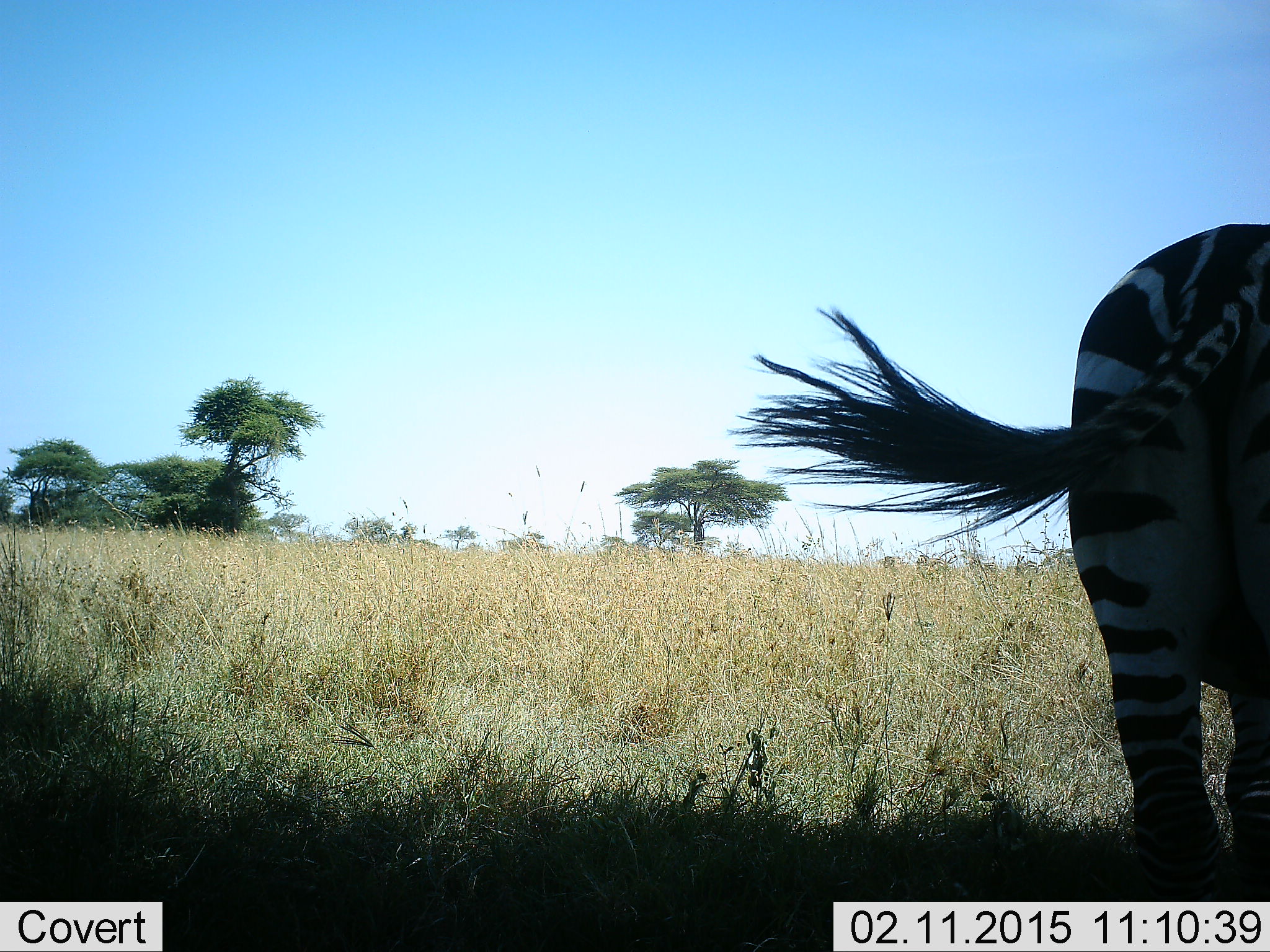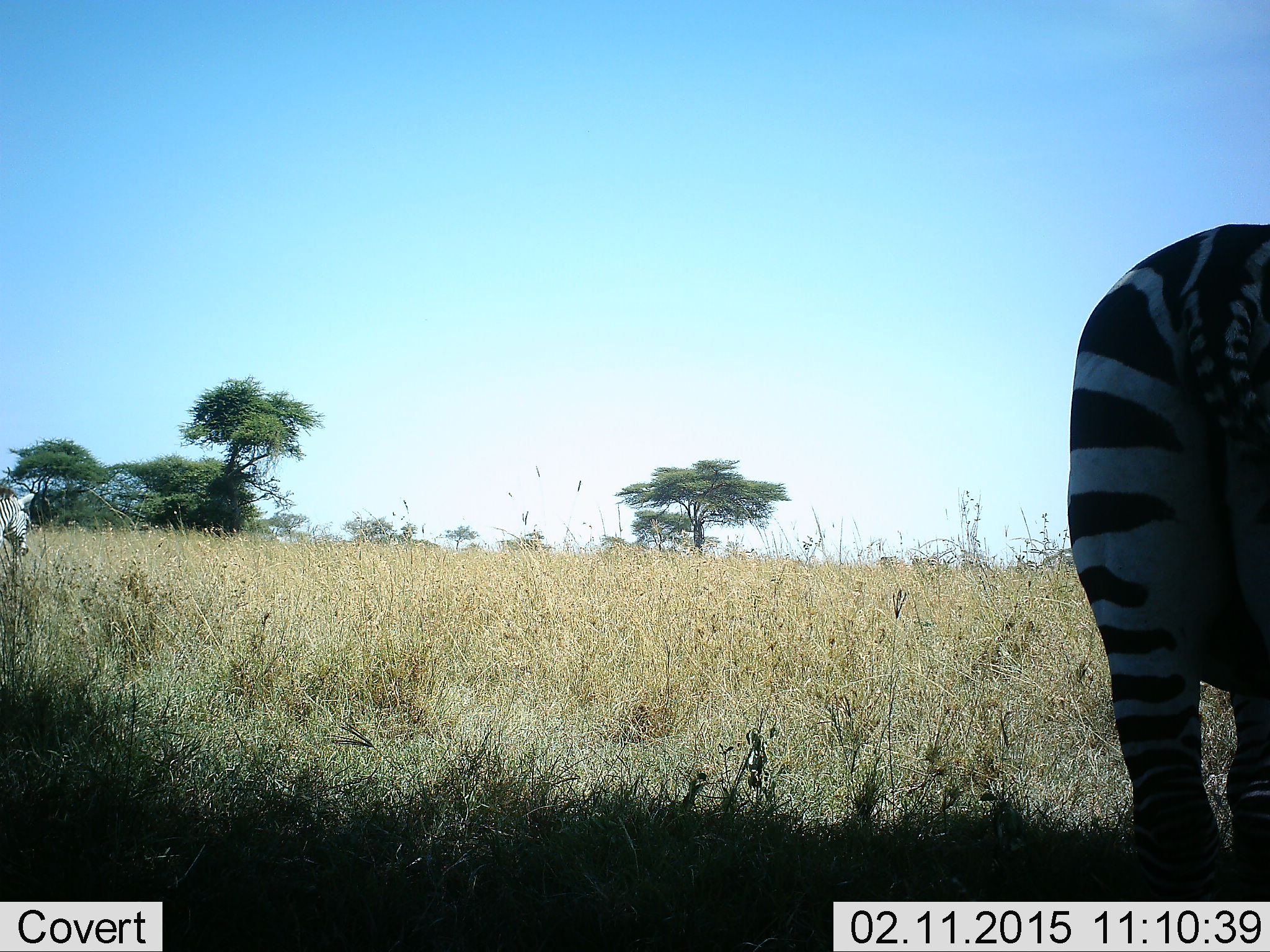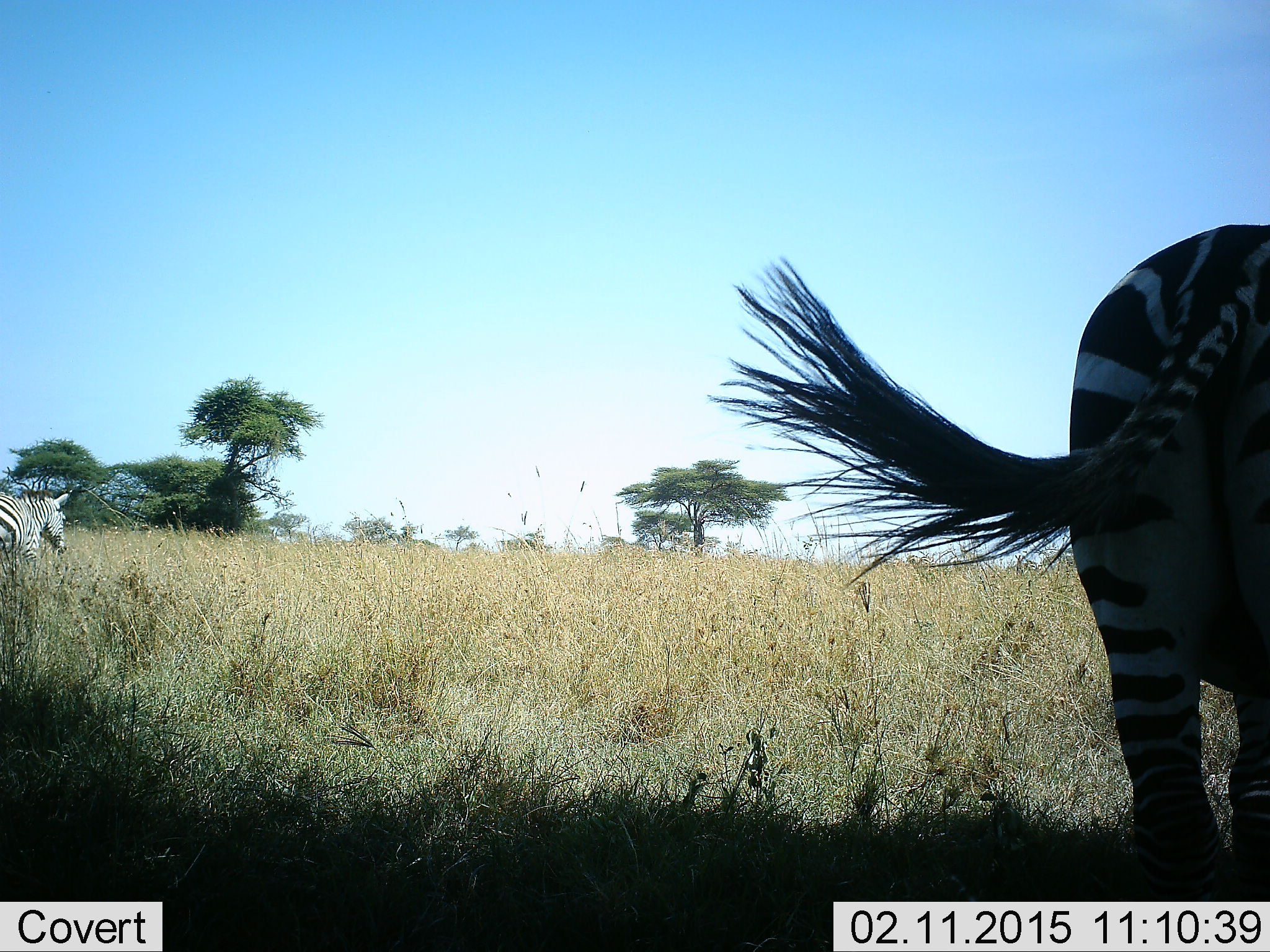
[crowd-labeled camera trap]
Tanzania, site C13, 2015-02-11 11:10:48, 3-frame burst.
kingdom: Animalia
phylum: Chordata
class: Mammalia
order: Perissodactyla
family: Equidae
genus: Equus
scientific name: Equus quagga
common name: plains zebra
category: zebra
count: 2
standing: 80%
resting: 10%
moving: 50%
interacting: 0%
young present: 0%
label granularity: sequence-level